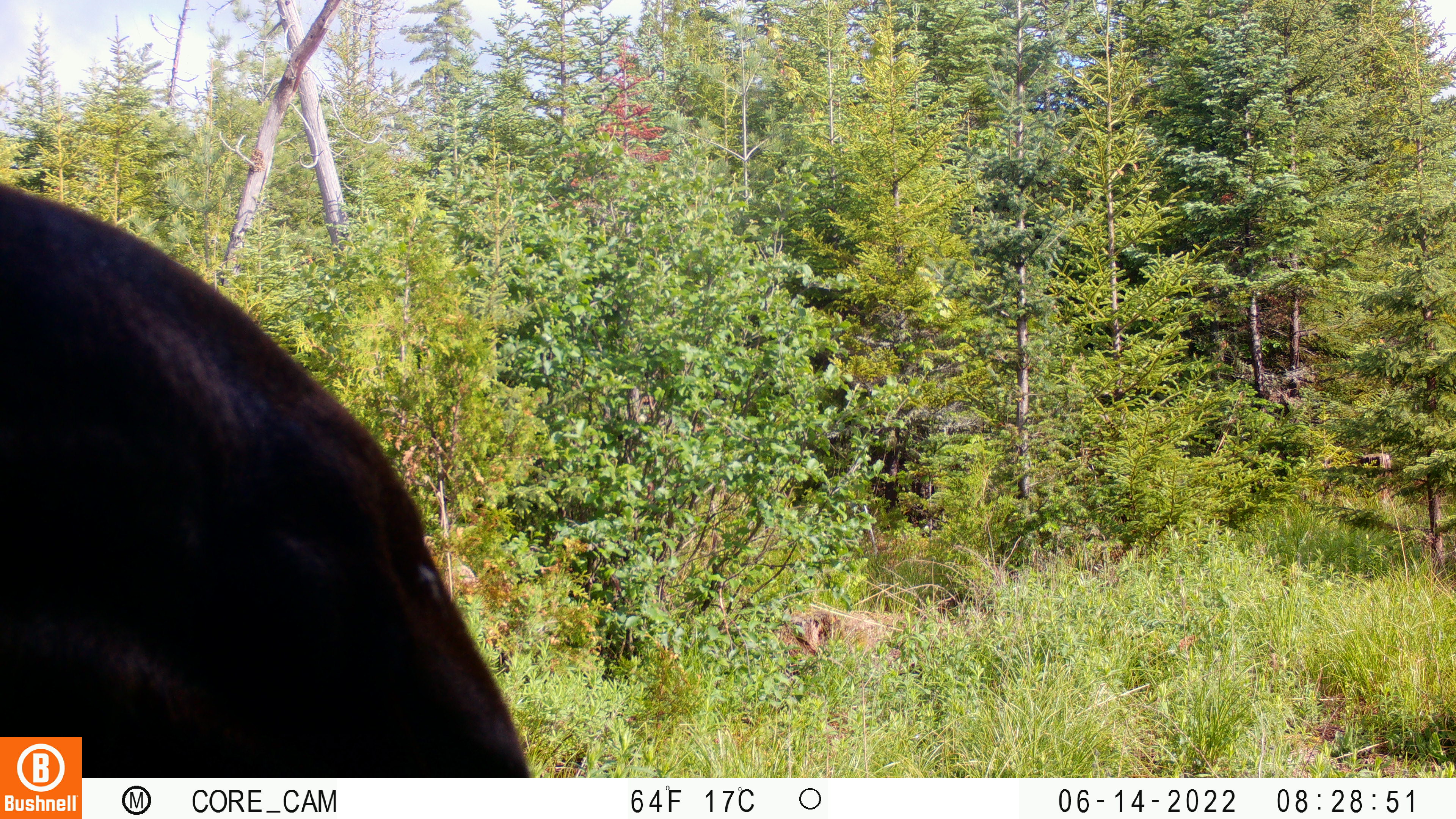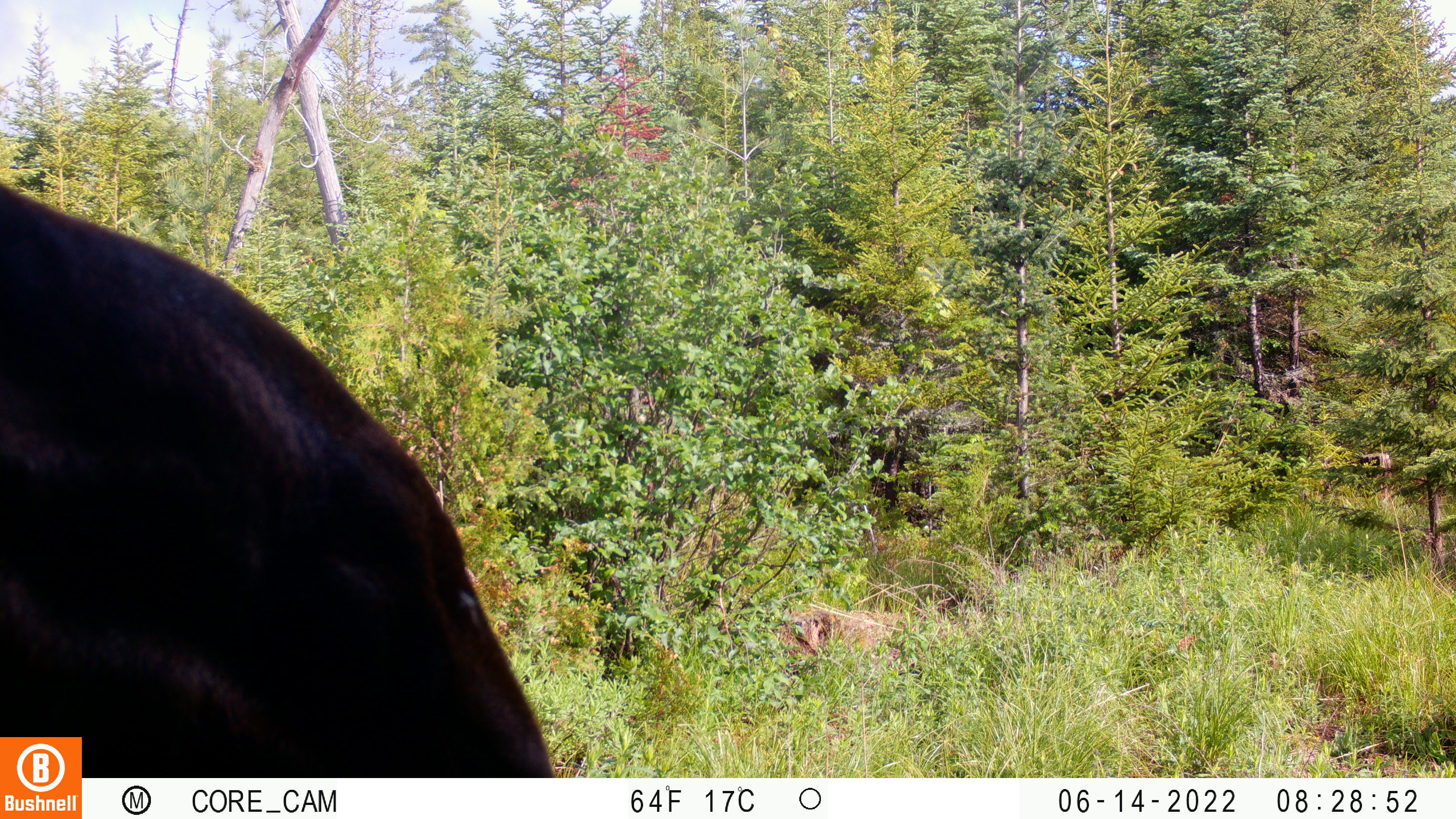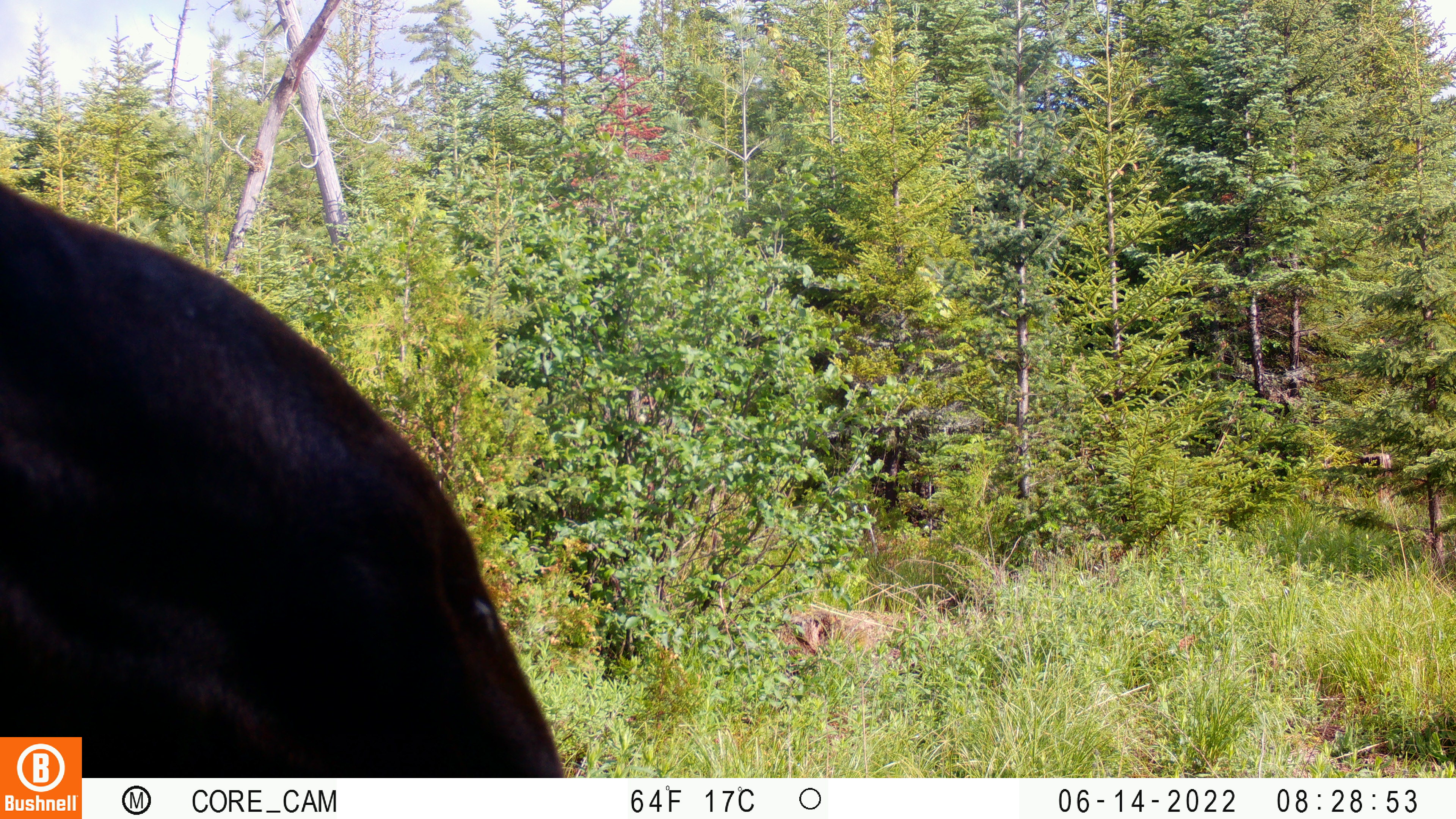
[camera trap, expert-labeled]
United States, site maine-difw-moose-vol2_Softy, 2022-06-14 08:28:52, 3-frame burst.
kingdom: Animalia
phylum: Chordata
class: Mammalia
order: Artiodactyla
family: Cervidae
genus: Alces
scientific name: Alces alces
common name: moose